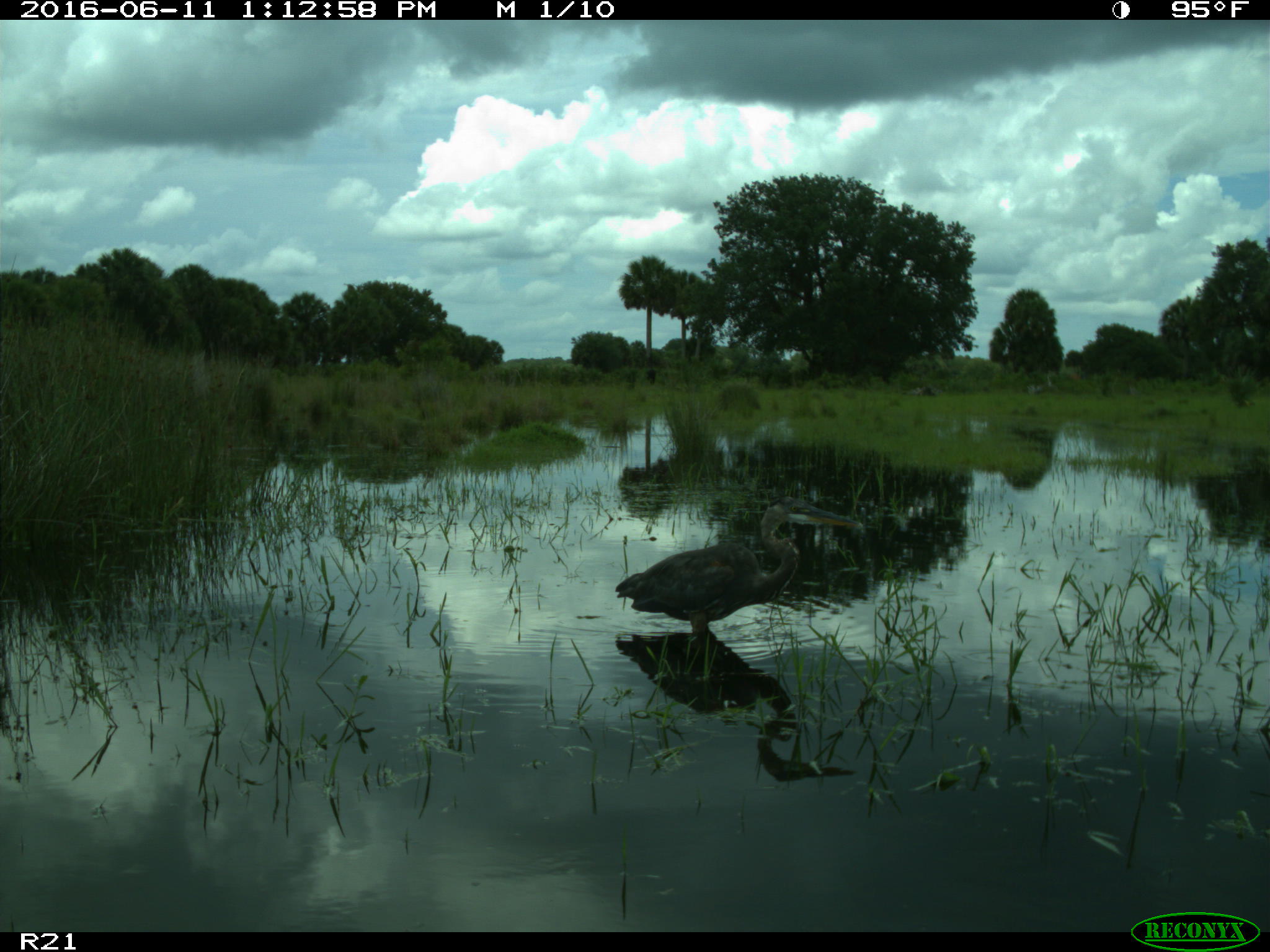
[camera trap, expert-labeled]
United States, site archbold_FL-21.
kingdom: Animalia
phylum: Chordata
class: Aves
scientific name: Aves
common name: birds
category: unidentified bird